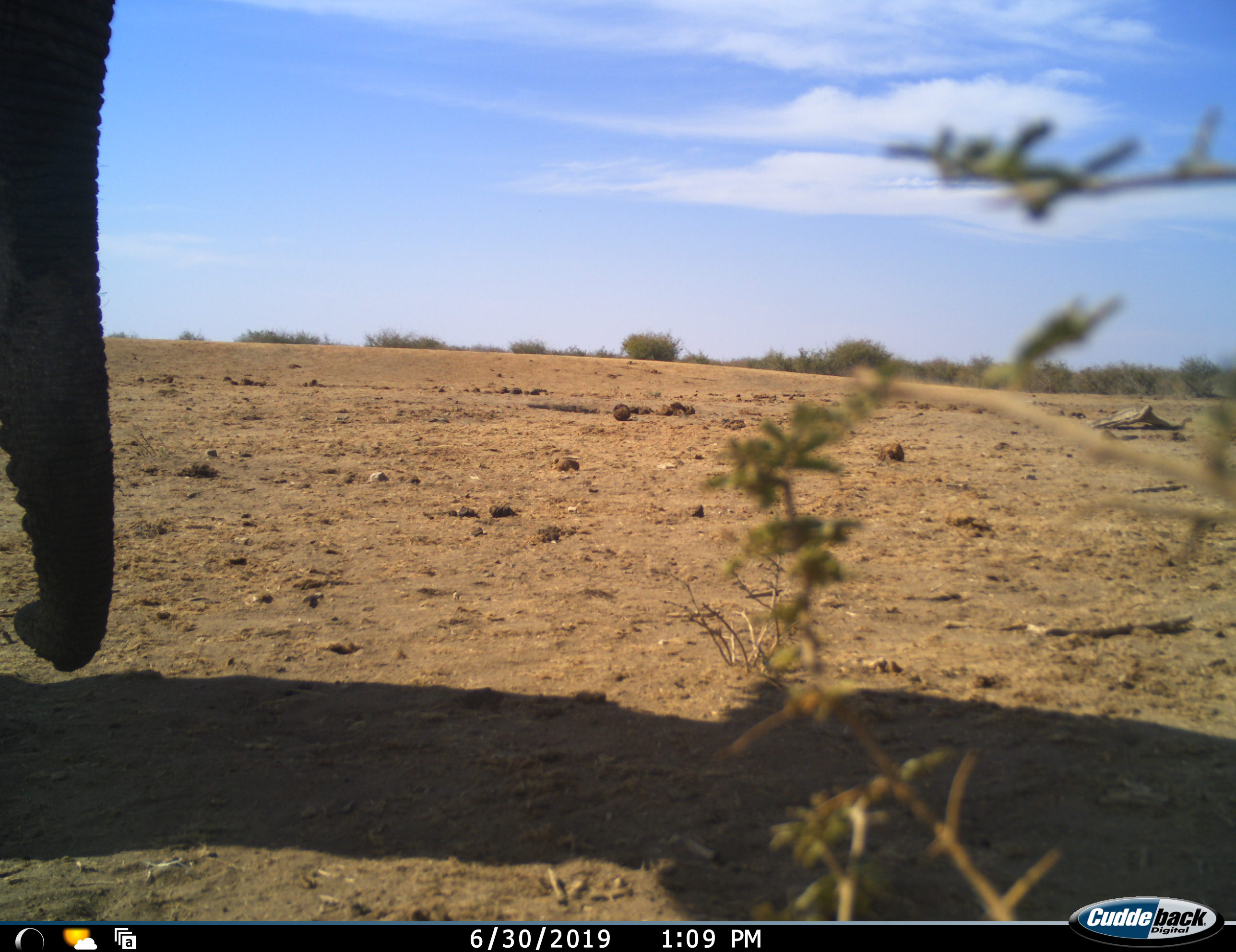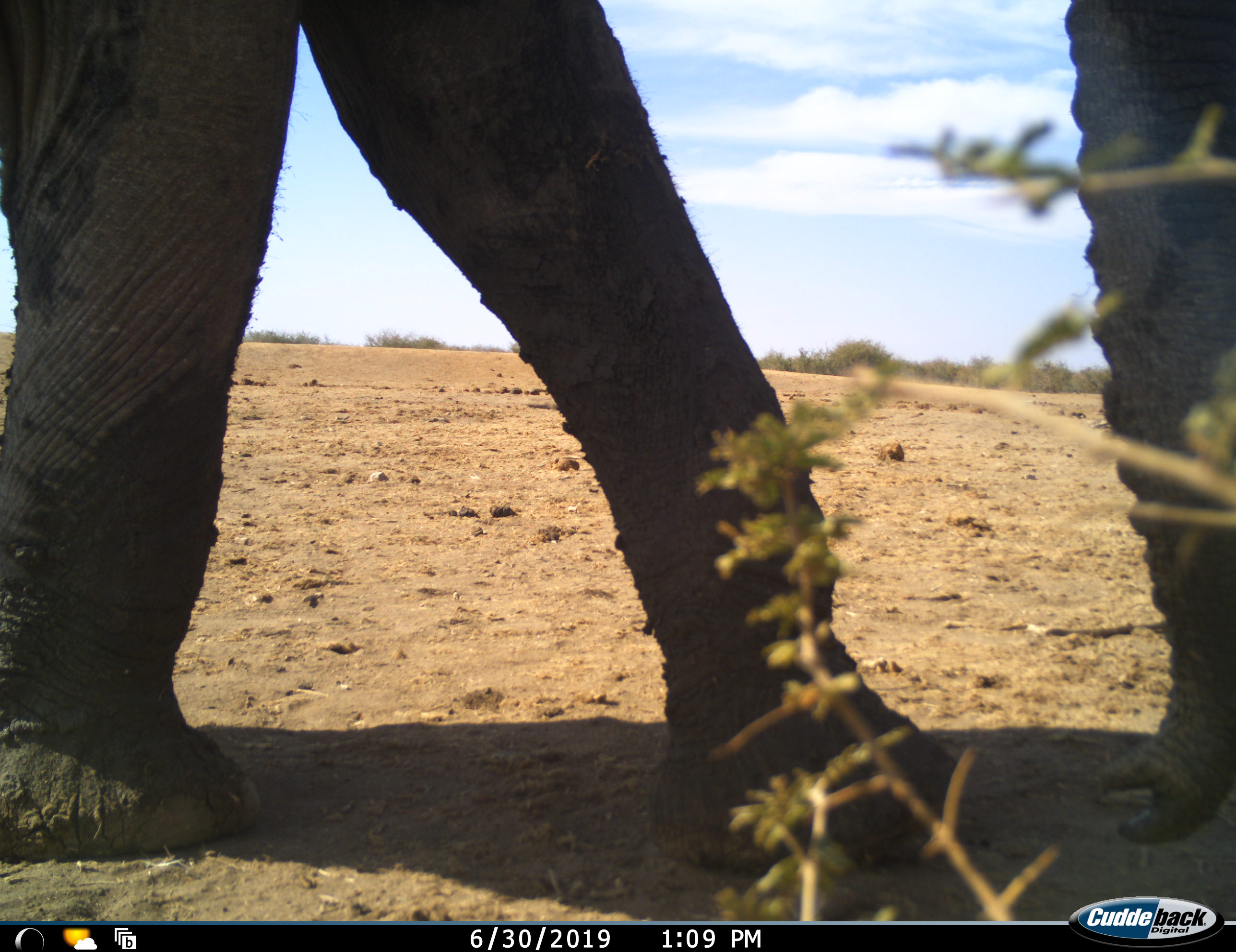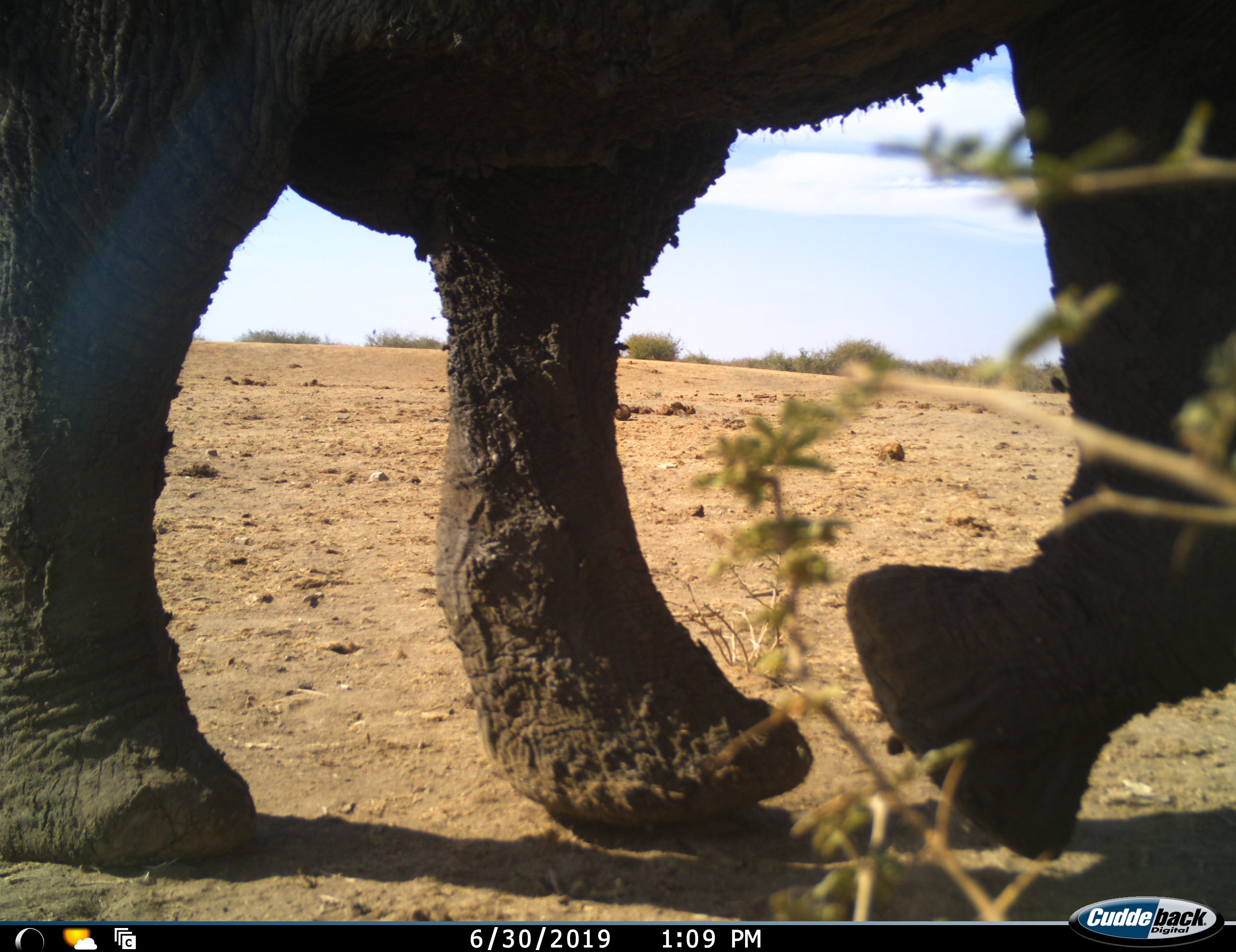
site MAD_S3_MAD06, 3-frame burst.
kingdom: Animalia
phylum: Chordata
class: Mammalia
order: Proboscidea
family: Elephantidae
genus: Loxodonta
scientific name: Loxodonta africana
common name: african bush elephant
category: elephant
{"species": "elephant (african bush elephant) (Loxodonta africana)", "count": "1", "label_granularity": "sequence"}